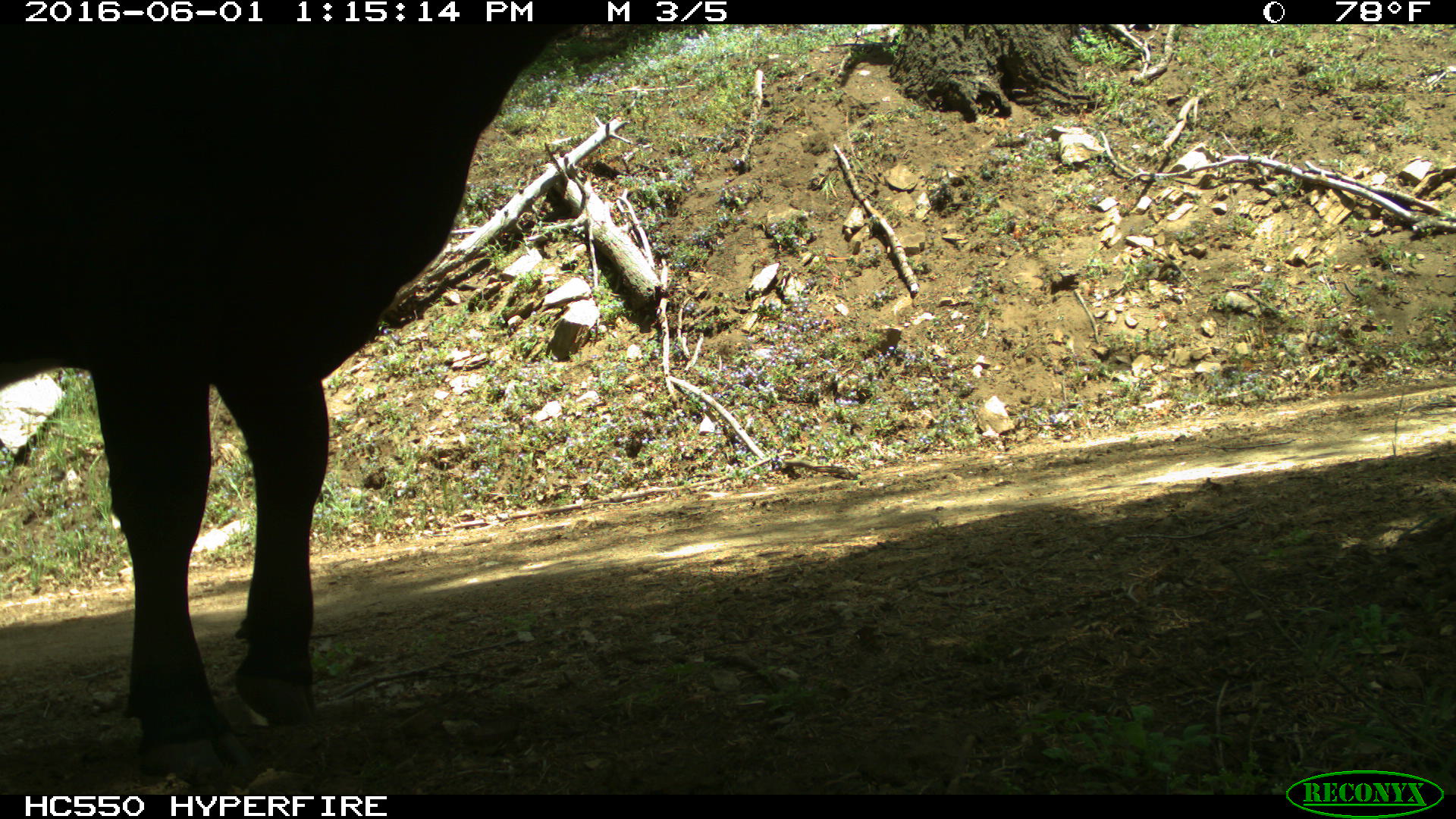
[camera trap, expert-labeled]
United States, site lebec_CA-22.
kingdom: Animalia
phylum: Chordata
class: Mammalia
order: Artiodactyla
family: Bovidae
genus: Bos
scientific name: Bos taurus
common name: domestic cow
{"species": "Bos taurus (domestic cow)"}